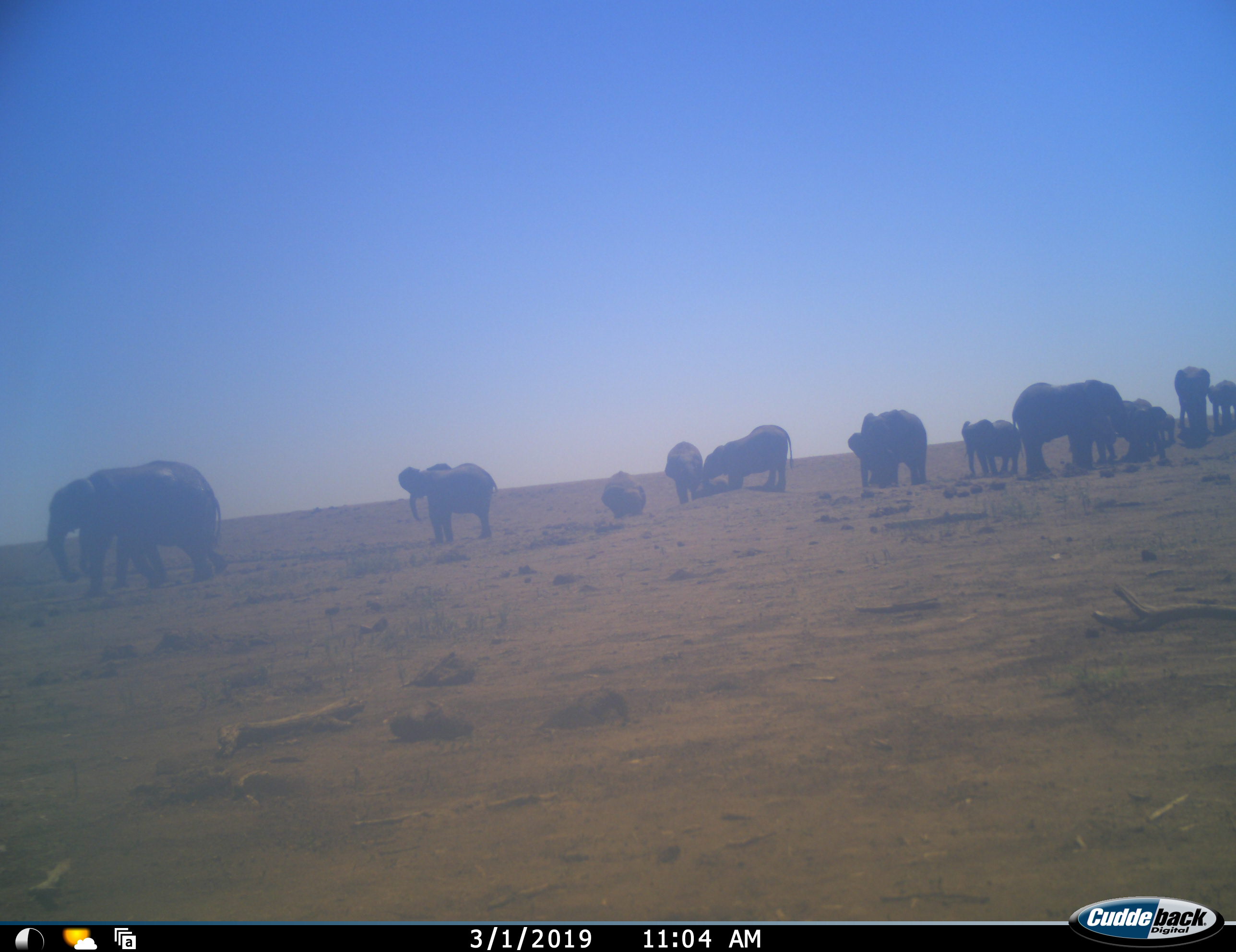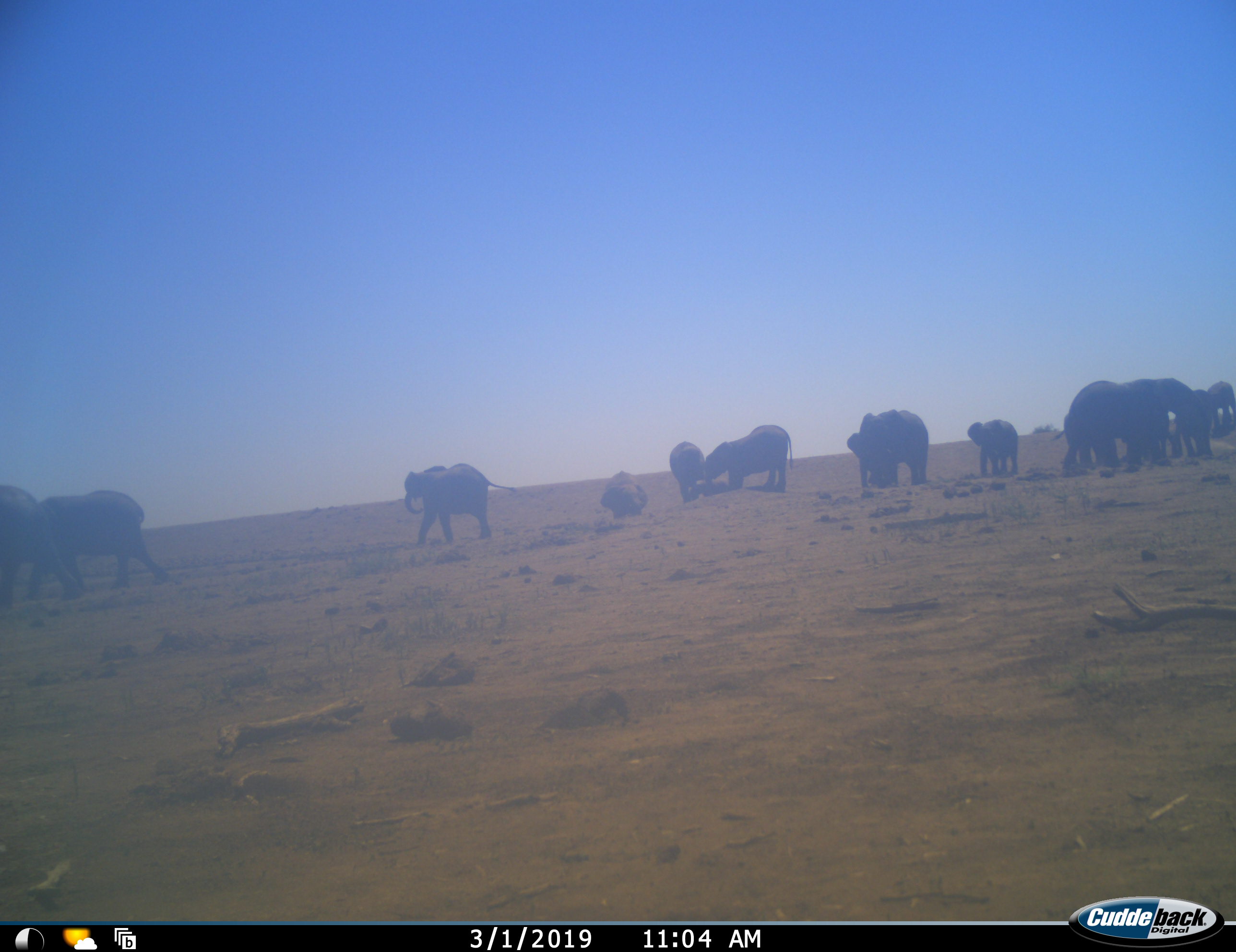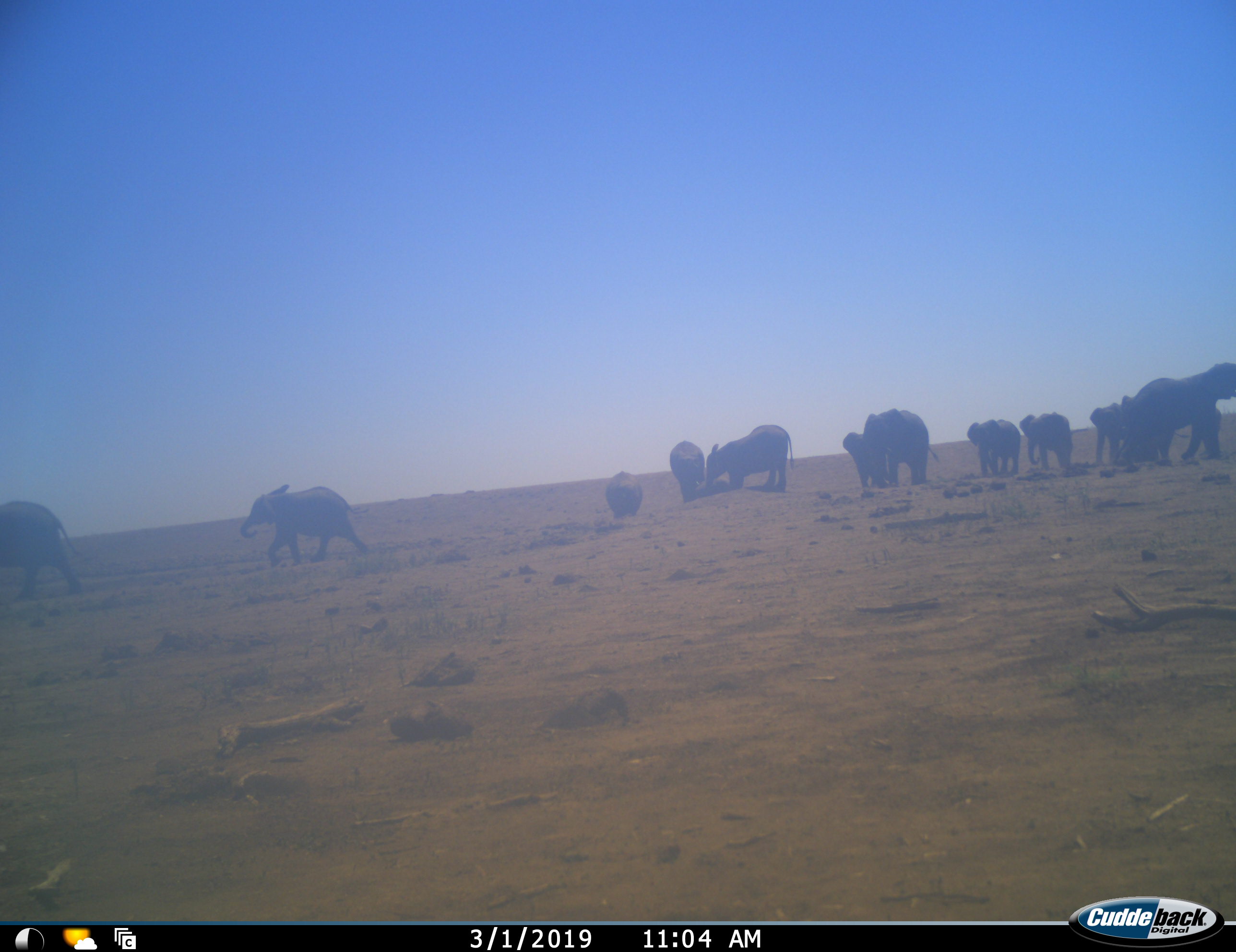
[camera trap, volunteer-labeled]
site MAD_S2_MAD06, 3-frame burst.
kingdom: Animalia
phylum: Chordata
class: Mammalia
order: Proboscidea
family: Elephantidae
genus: Loxodonta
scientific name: Loxodonta africana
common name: african bush elephant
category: elephant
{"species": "elephant (african bush elephant) (Loxodonta africana)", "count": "11-50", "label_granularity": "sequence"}